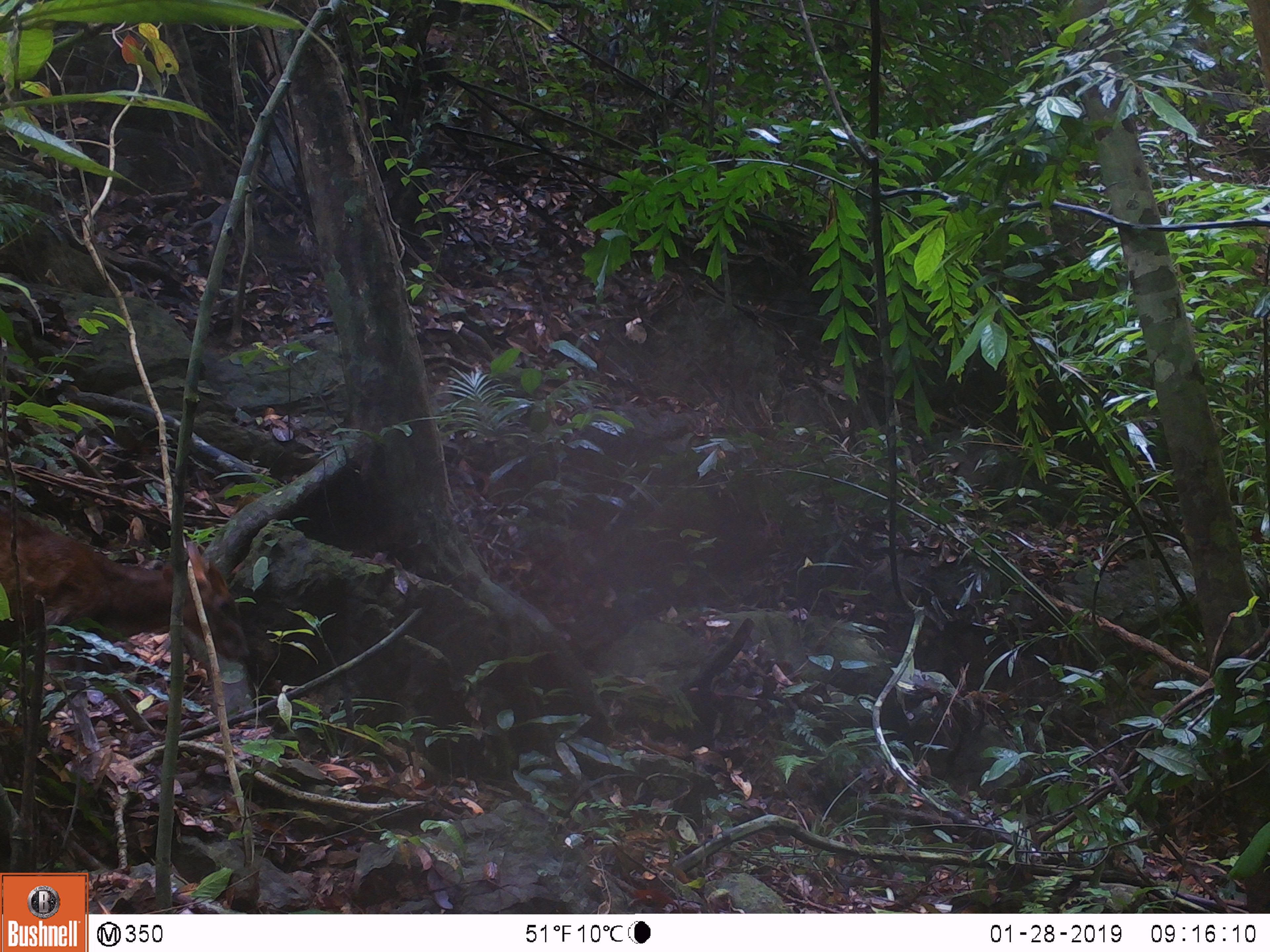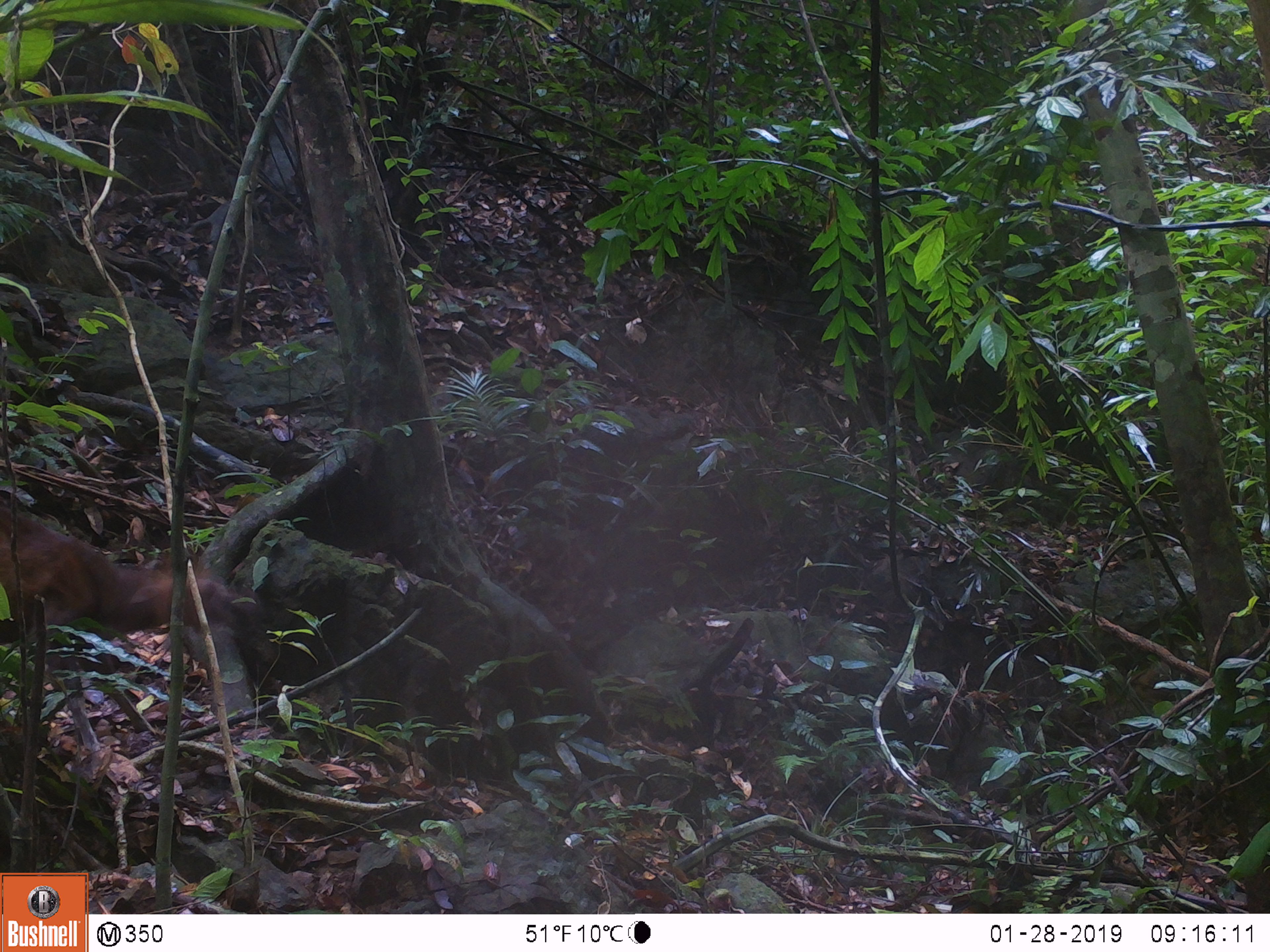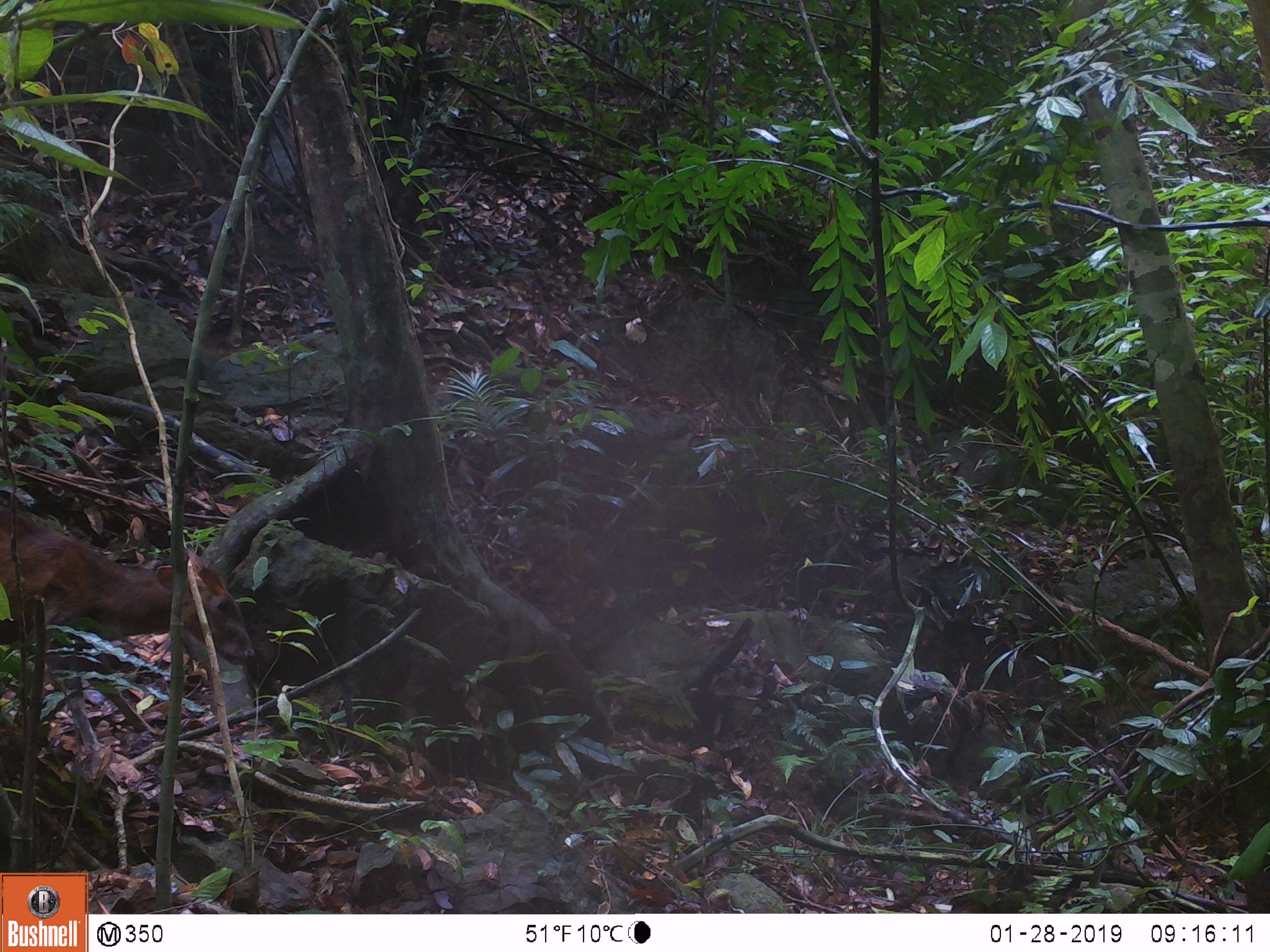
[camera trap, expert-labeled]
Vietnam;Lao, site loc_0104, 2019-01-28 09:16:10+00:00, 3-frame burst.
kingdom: Animalia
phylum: Chordata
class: Mammalia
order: Artiodactyla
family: Cervidae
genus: Muntiacus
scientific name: Muntiacus rooseveltorum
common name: roosevelt's muntjac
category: roosevelts muntjac group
Roosevelts muntjac group (roosevelt's muntjac) (Muntiacus rooseveltorum). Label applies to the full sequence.